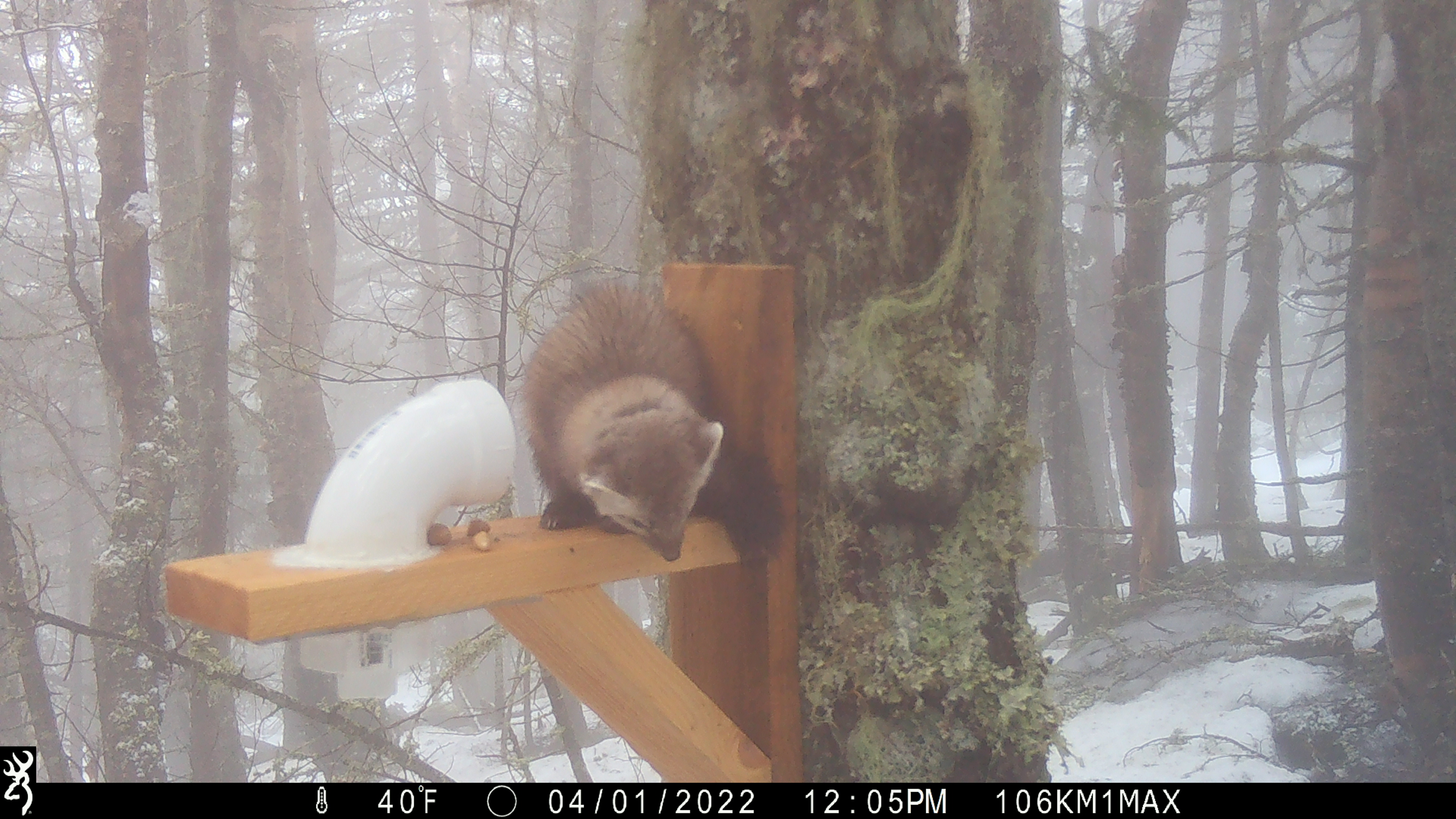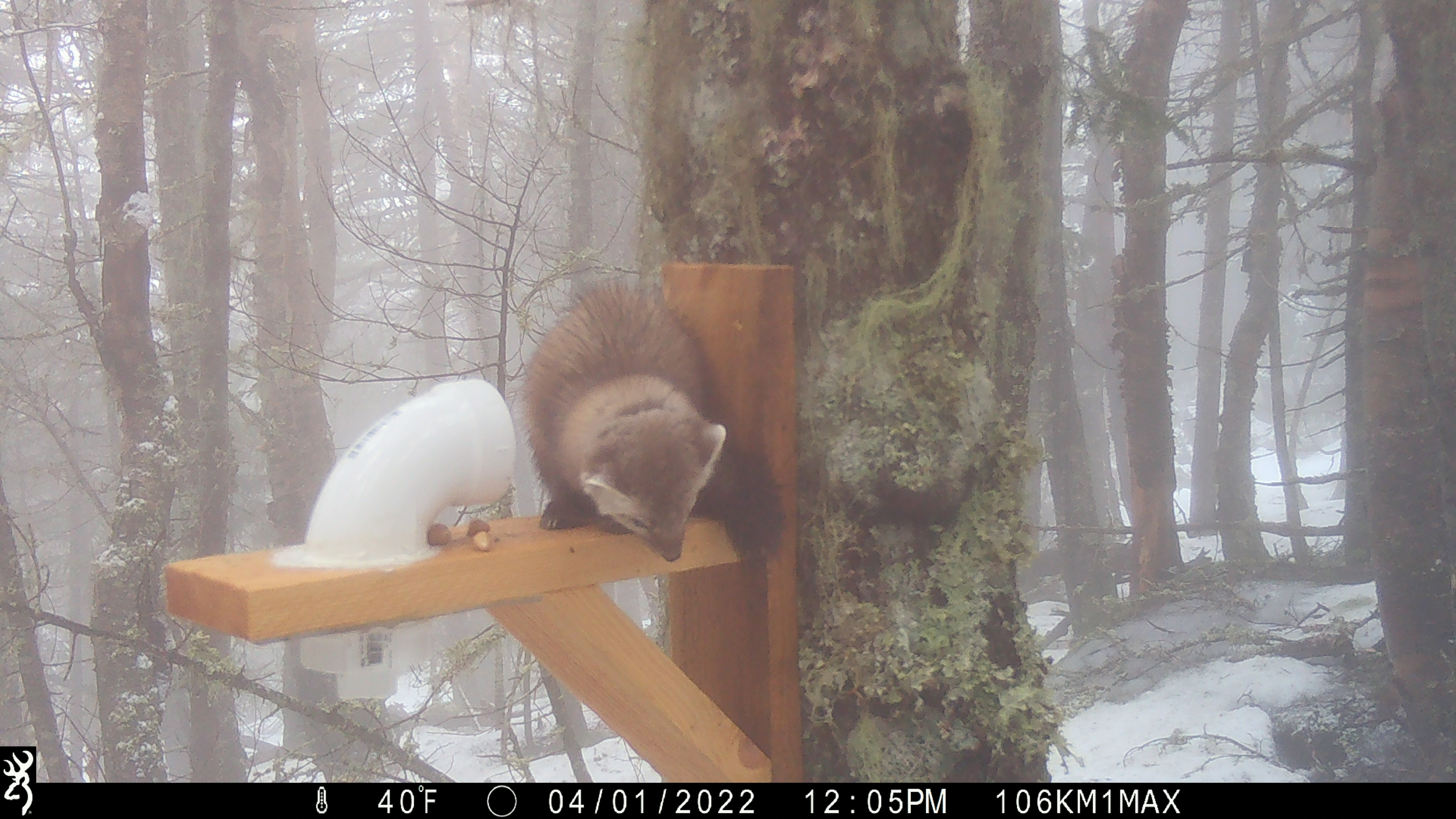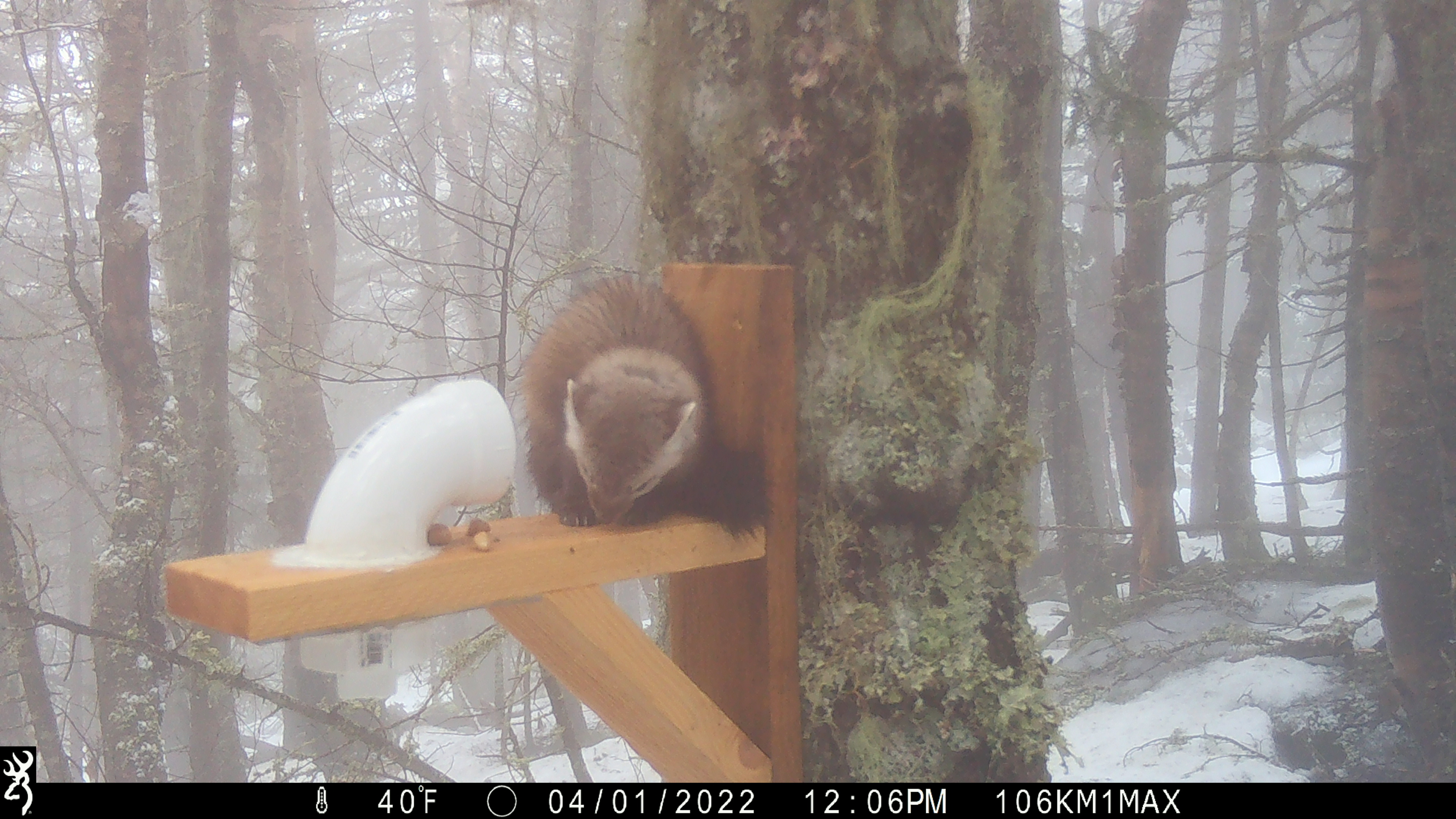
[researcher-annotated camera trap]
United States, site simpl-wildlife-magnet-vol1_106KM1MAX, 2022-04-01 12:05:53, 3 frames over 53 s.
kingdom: Animalia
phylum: Chordata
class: Mammalia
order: Carnivora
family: Mustelidae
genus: Martes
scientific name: Martes americana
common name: american marten